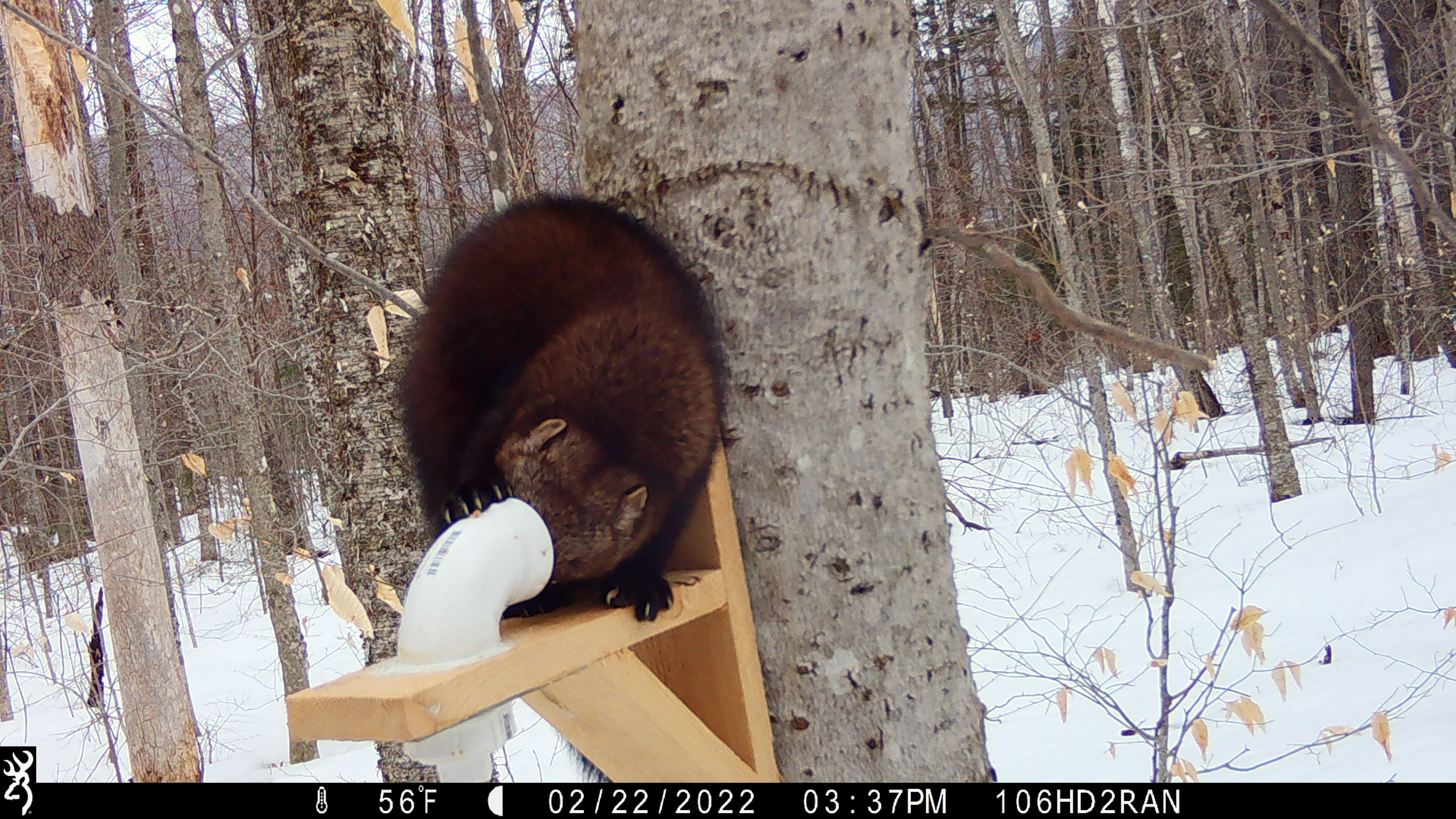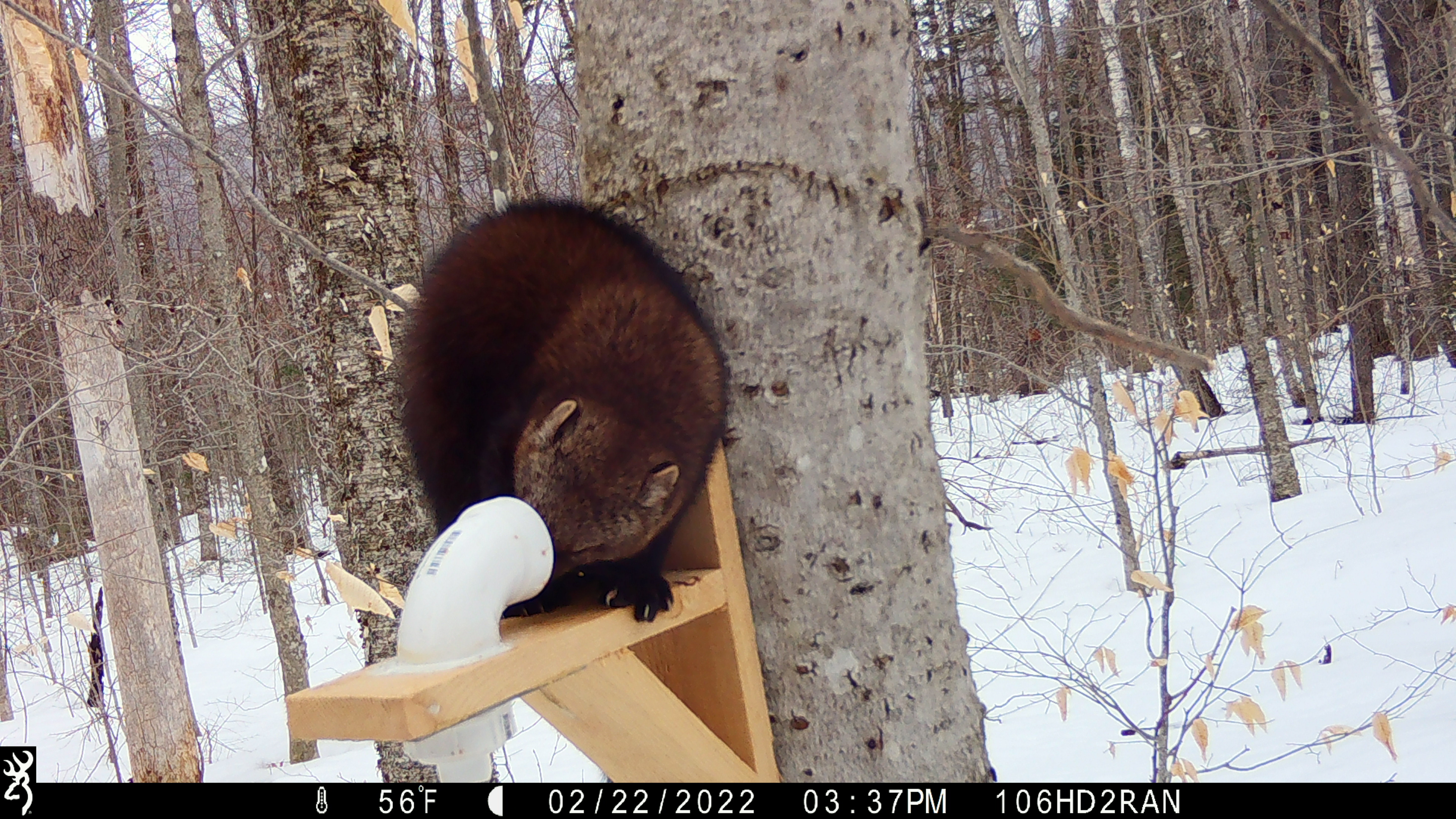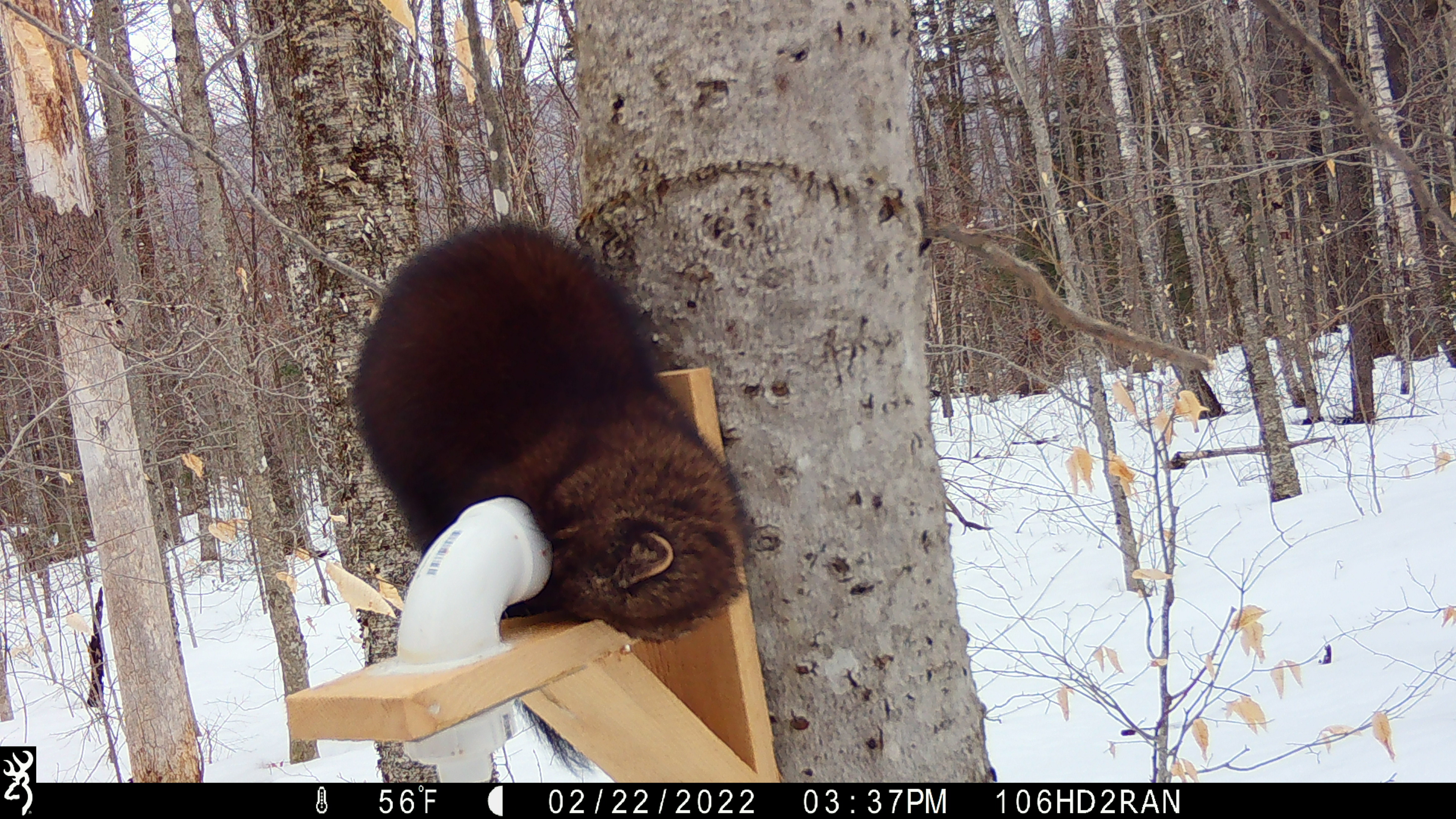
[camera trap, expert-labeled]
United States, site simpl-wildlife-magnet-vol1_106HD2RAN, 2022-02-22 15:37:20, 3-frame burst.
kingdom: Animalia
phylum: Chordata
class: Mammalia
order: Carnivora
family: Mustelidae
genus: Pekania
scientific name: Pekania pennanti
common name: fisher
Fisher (Pekania pennanti).